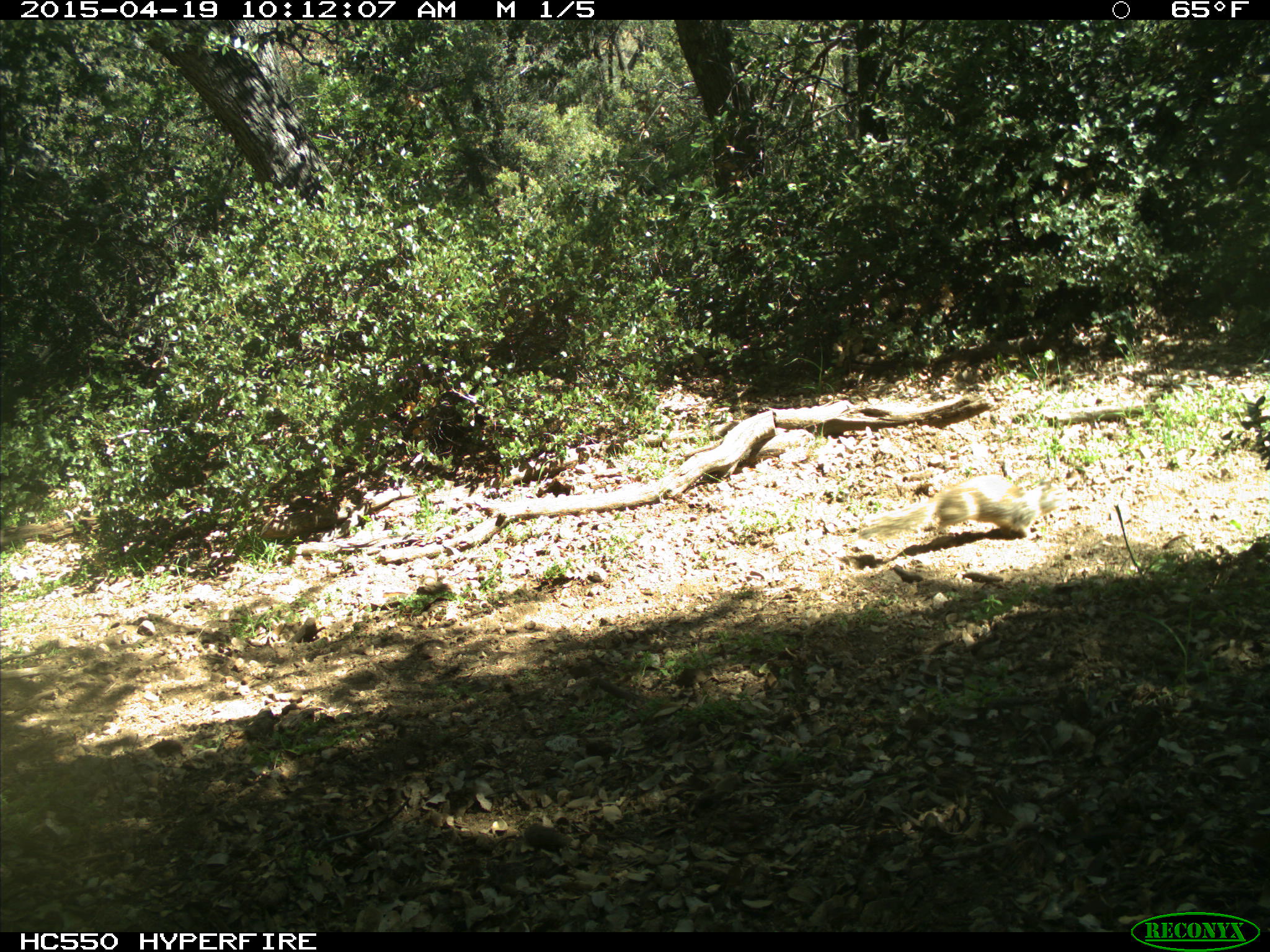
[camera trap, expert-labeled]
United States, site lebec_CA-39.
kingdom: Animalia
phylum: Chordata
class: Mammalia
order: Rodentia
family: Sciuridae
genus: Otospermophilus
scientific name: Otospermophilus beecheyi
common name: california ground squirrel